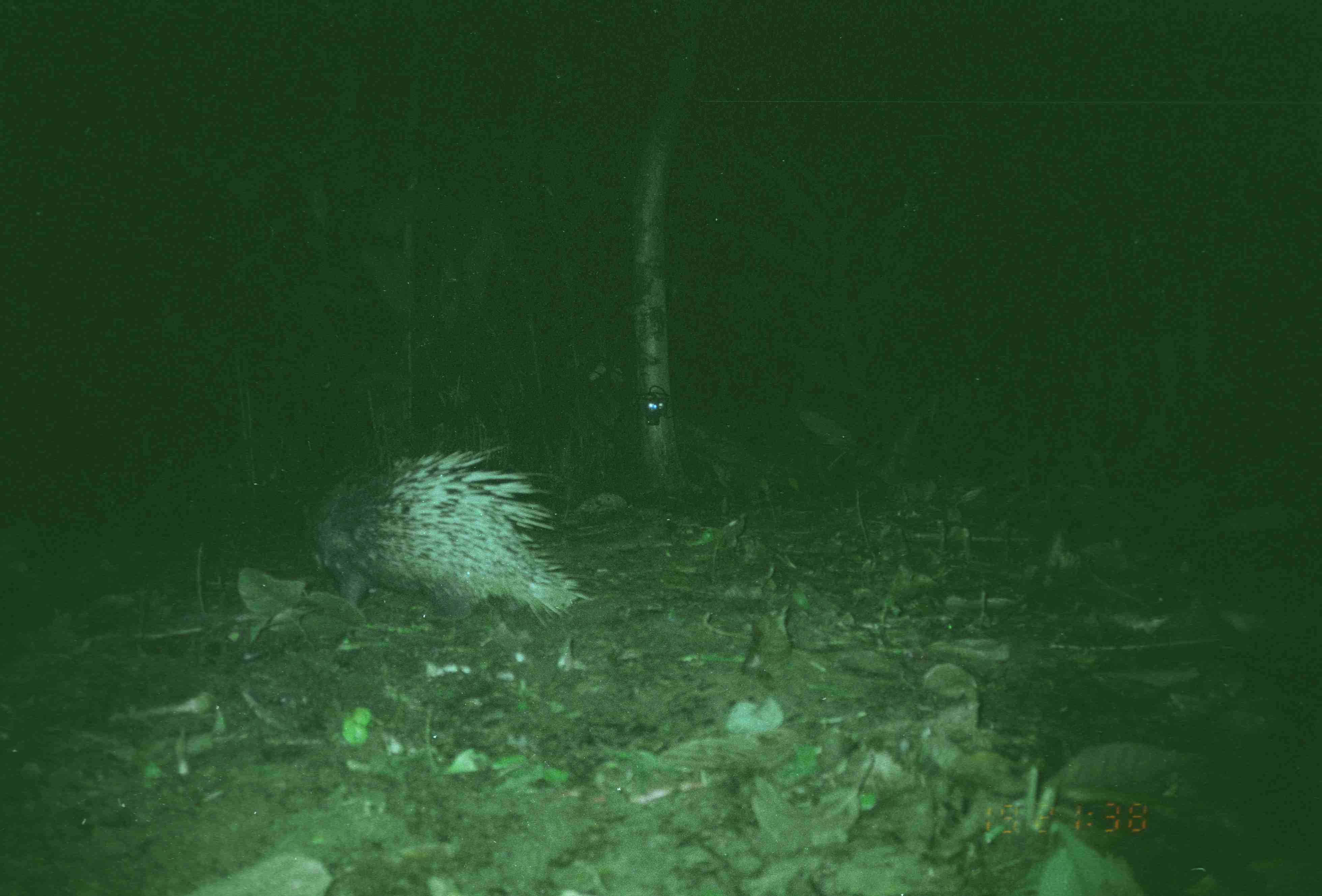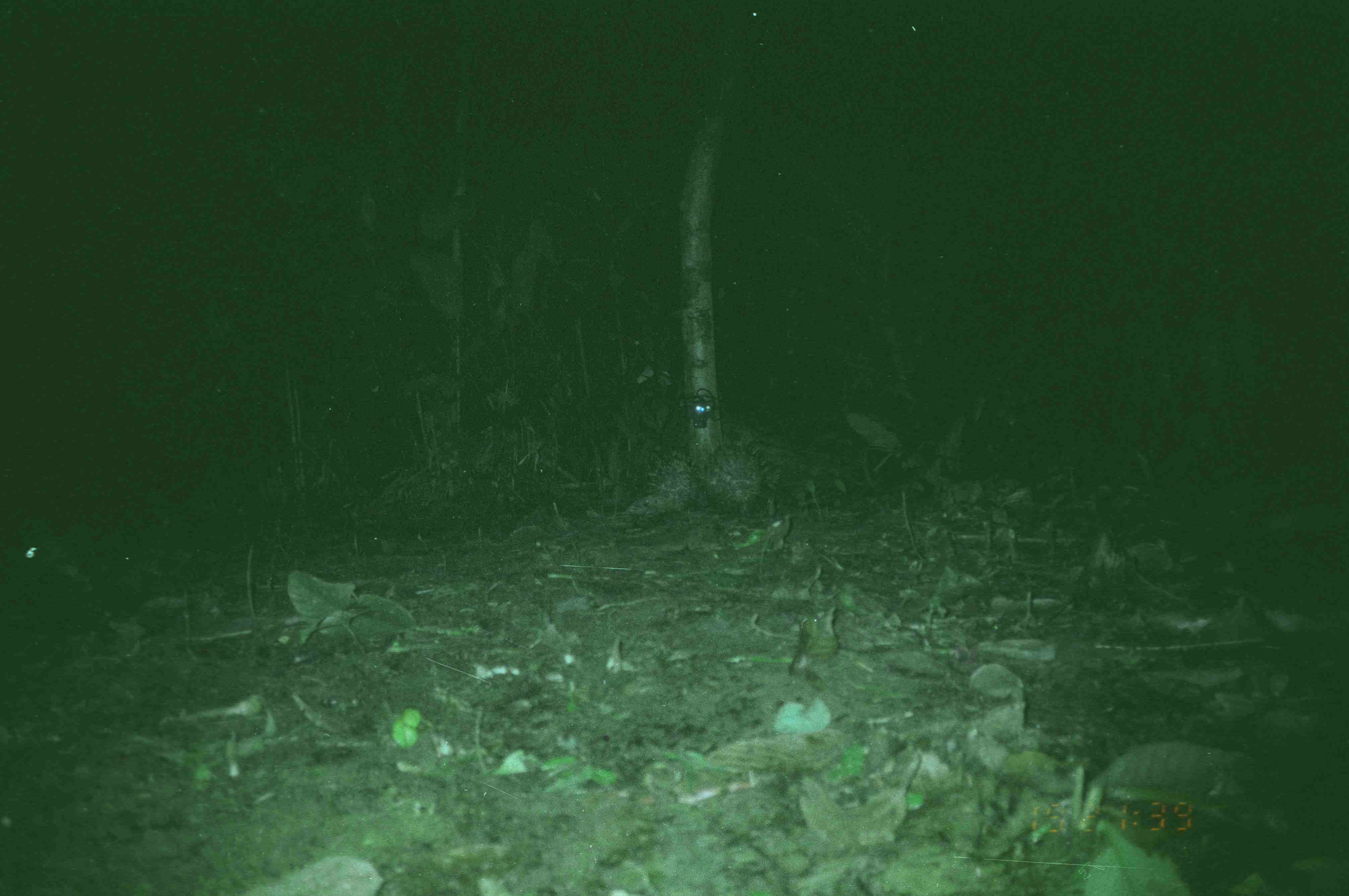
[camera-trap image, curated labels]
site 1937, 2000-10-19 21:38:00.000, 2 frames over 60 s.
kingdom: Animalia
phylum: Chordata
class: Mammalia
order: Rodentia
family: Hystricidae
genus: Hystrix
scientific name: Hystrix brachyura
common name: east asian porcupine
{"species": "Hystrix brachyura (east asian porcupine)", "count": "1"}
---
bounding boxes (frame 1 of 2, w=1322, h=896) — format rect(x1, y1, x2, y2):
hystrix brachyura: rect(296, 441, 599, 626)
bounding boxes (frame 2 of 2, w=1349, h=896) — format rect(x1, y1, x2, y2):
hystrix brachyura: rect(700, 433, 785, 519); rect(622, 451, 698, 520)